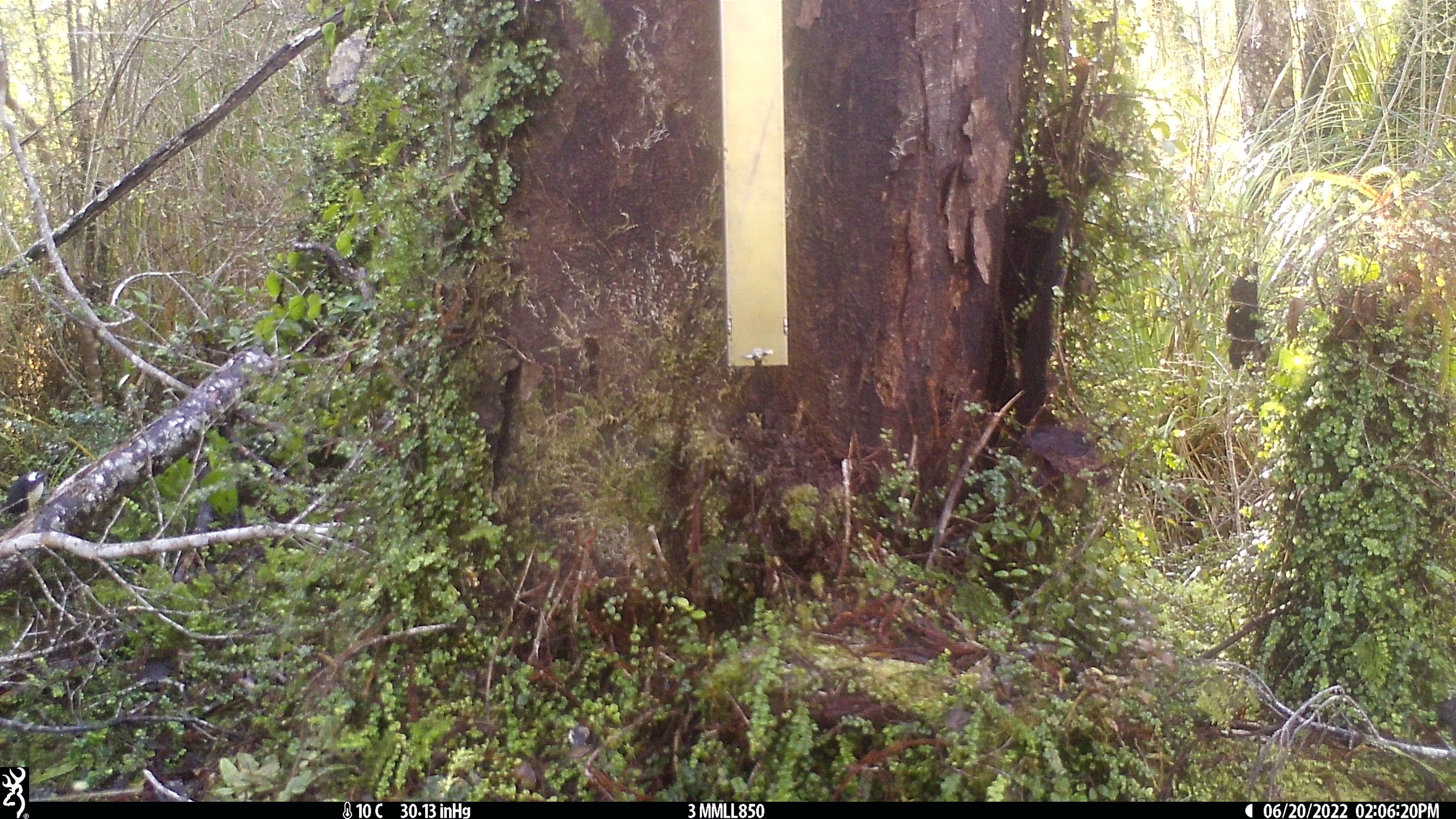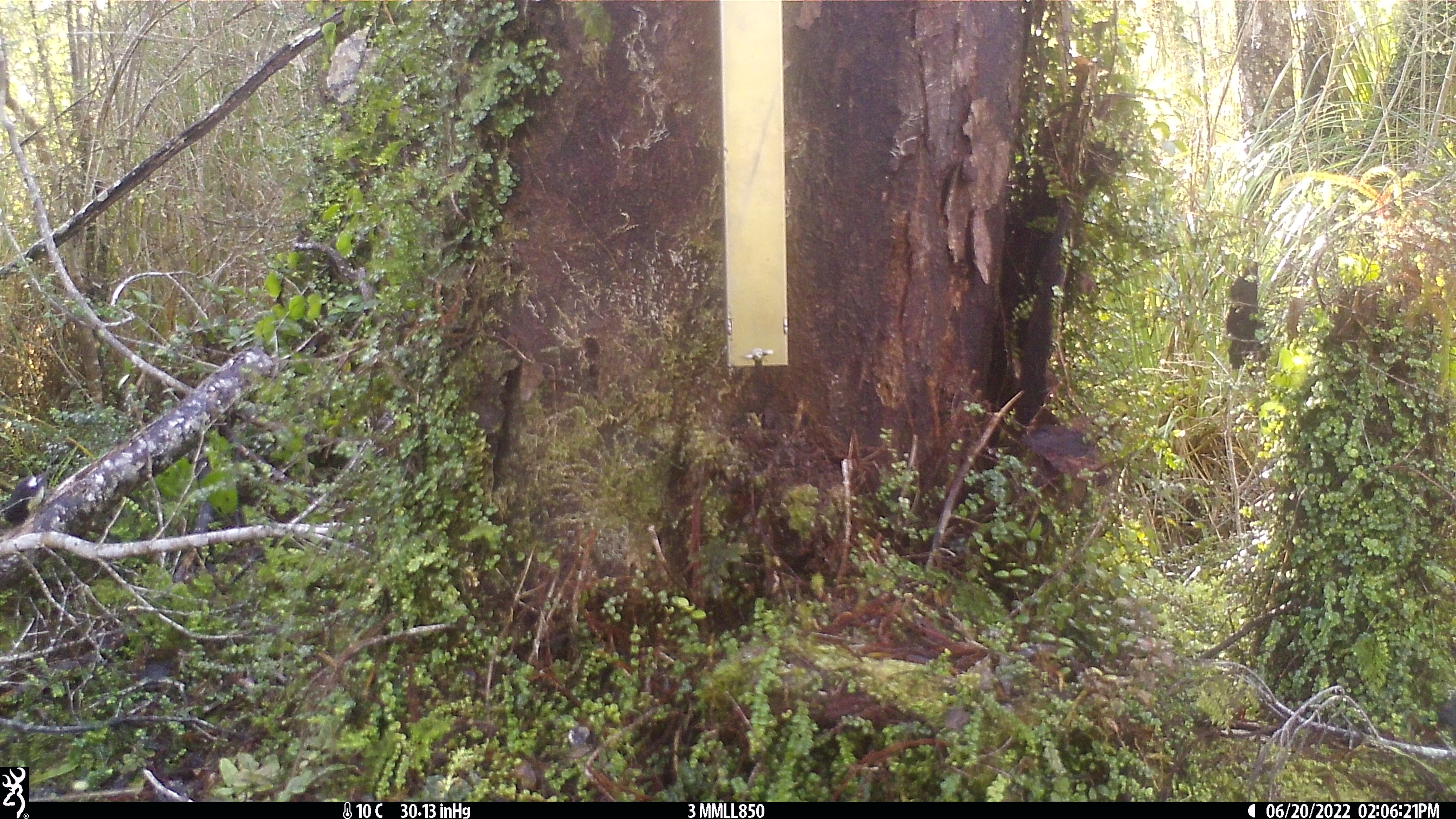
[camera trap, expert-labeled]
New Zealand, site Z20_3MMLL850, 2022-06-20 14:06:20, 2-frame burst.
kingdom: Animalia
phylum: Chordata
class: Aves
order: Passeriformes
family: Petroicidae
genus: Petroica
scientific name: Petroica macrocephala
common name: tomtit